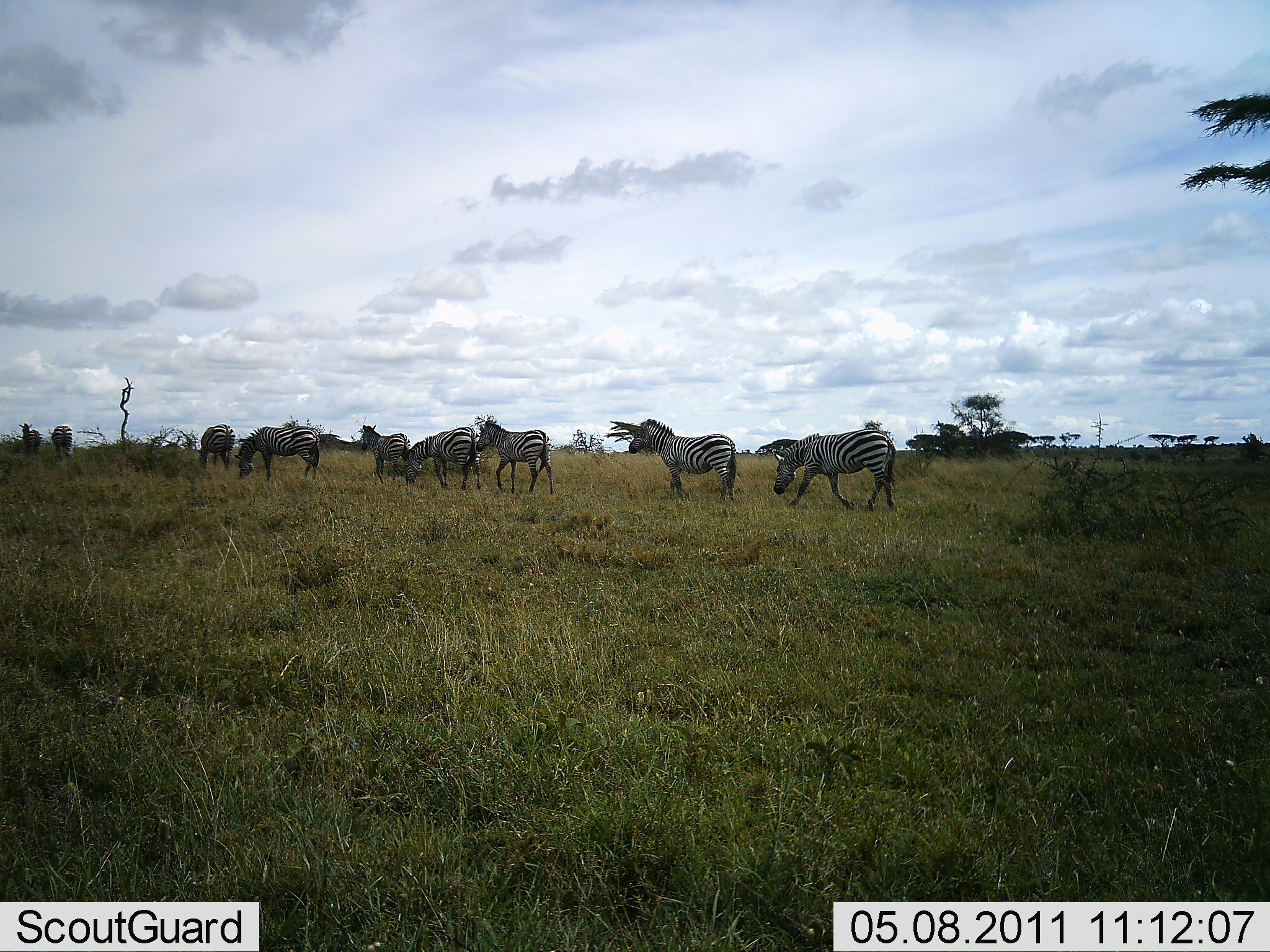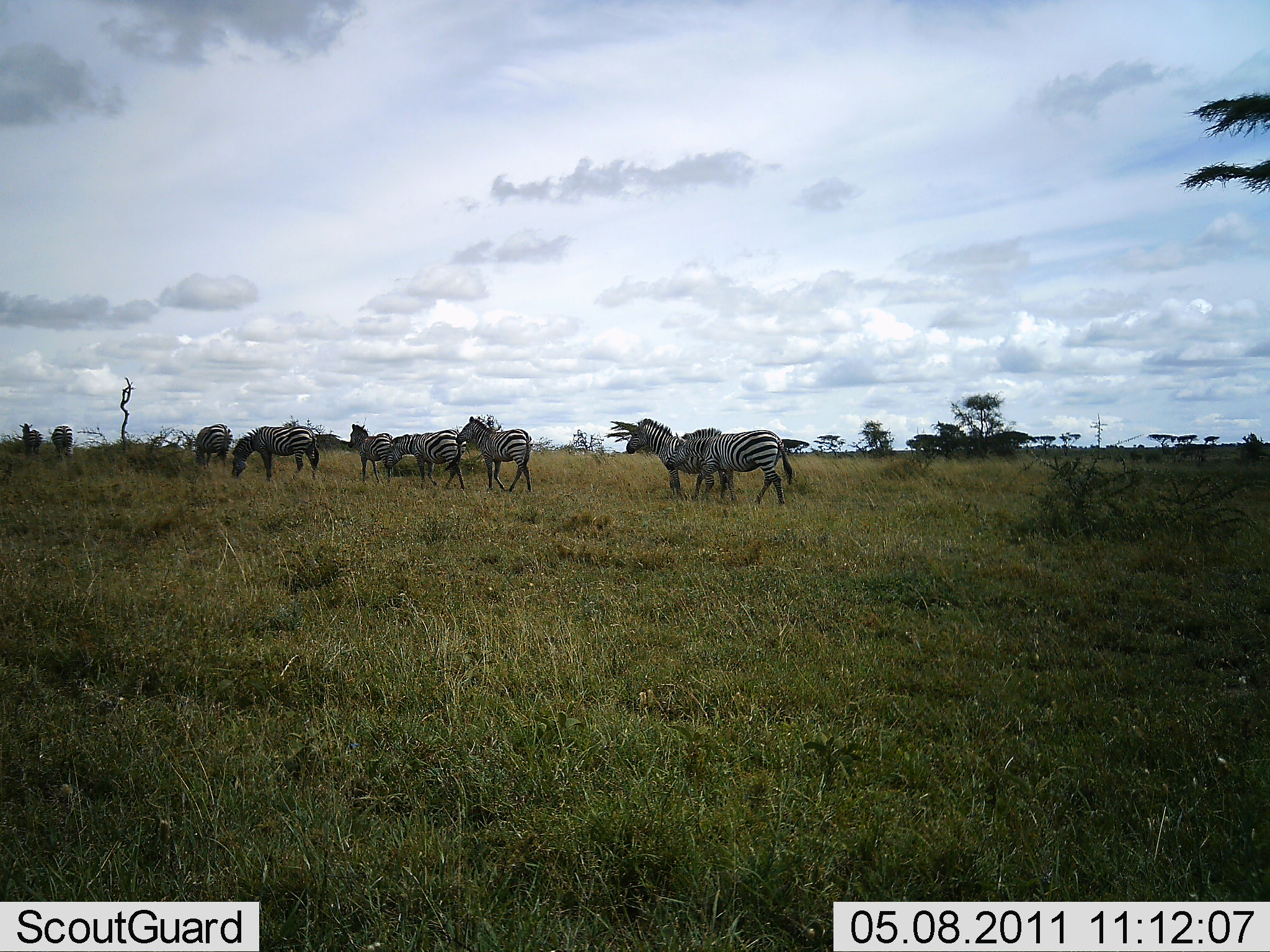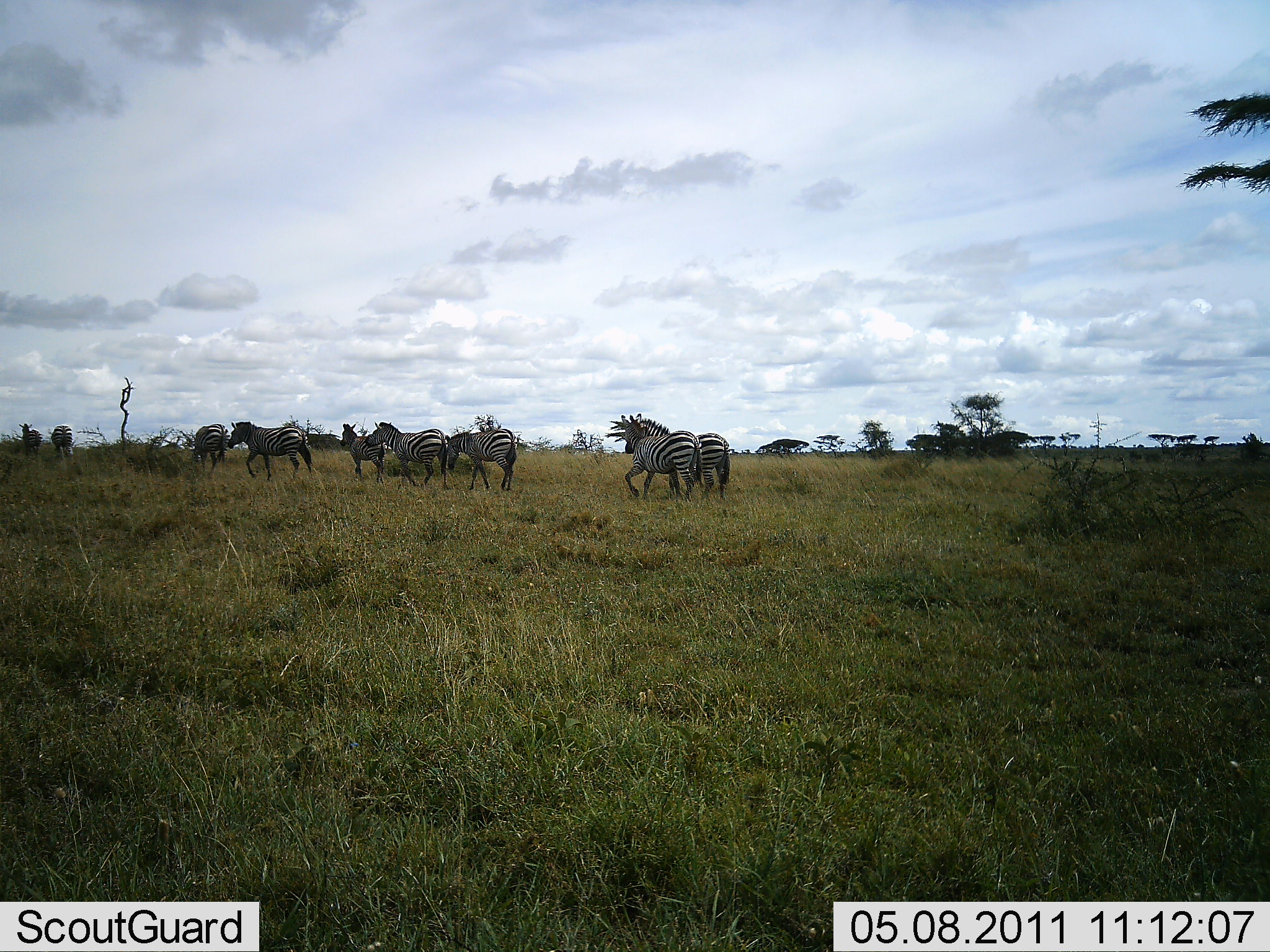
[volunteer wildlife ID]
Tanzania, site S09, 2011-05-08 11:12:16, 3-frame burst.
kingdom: Animalia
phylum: Chordata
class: Mammalia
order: Perissodactyla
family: Equidae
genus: Equus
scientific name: Equus quagga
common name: plains zebra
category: zebra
Zebra (plains zebra) (Equus quagga), count 9. Behavior (volunteer vote fractions): standing 33%, resting 0%, moving 100%, interacting 0%. Young present (vote fraction): 0%. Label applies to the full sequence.